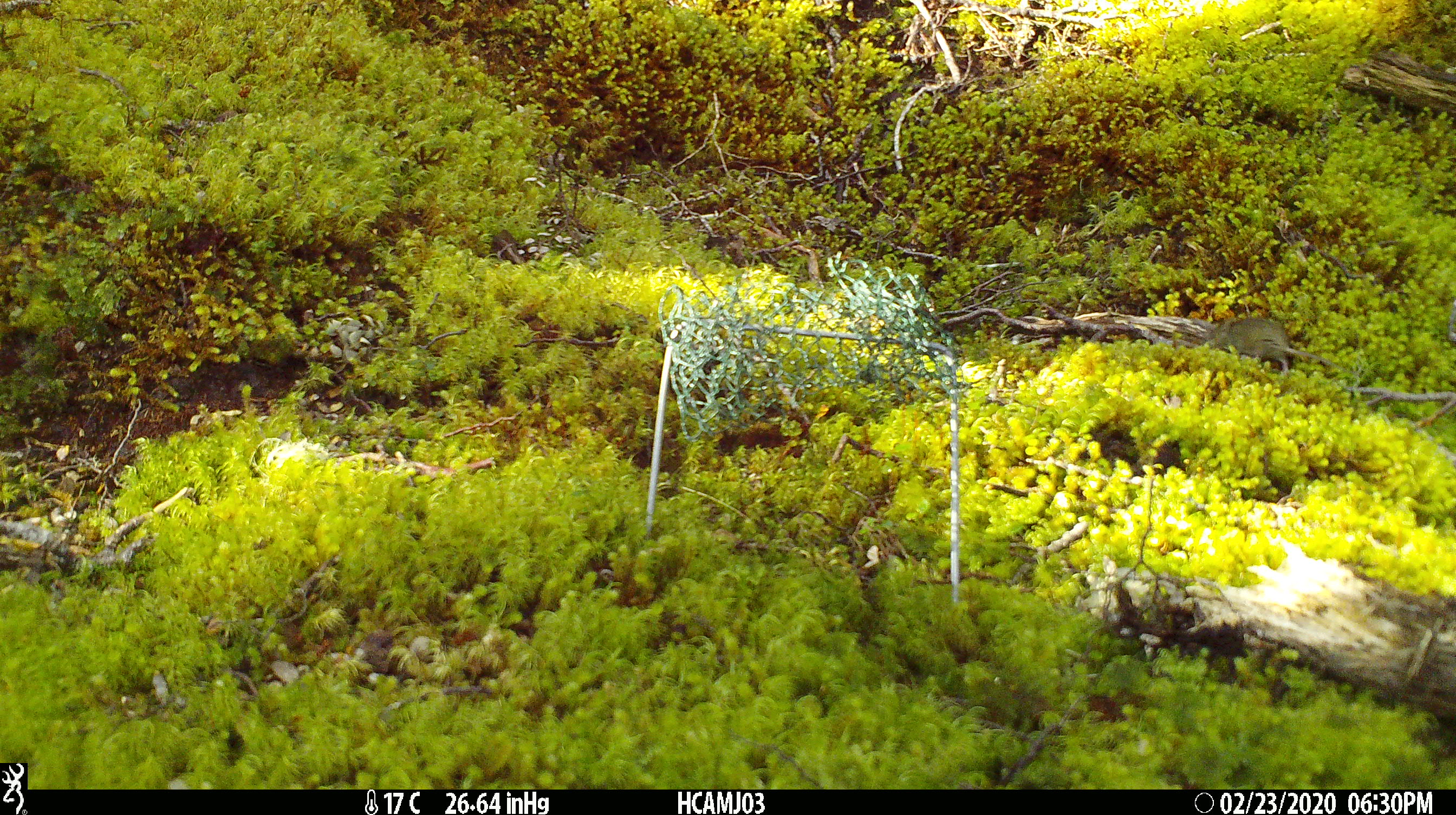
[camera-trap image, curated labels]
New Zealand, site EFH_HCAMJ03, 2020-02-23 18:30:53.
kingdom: Animalia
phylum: Chordata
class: Mammalia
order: Rodentia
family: Muridae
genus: Mus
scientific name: Mus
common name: mouse